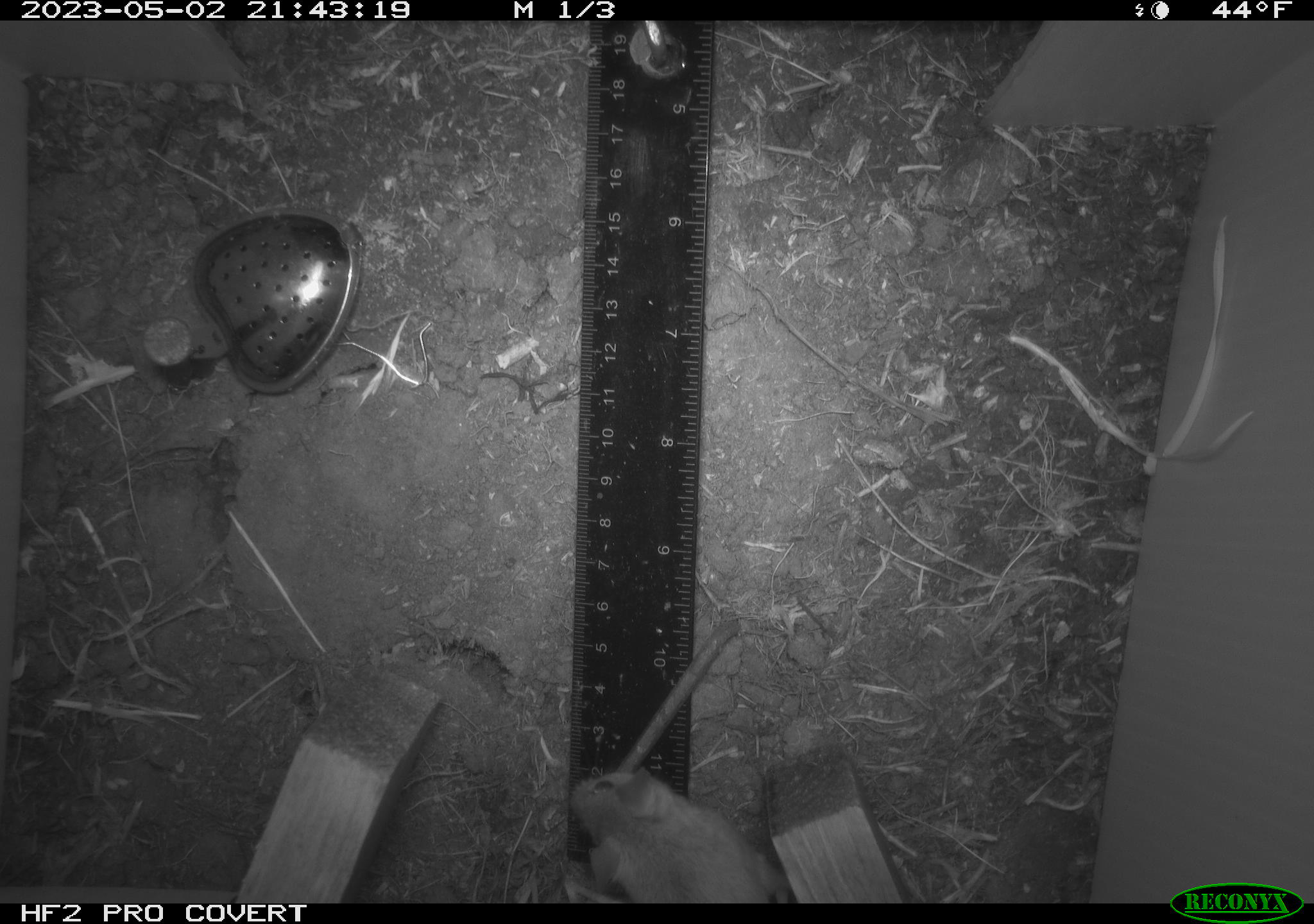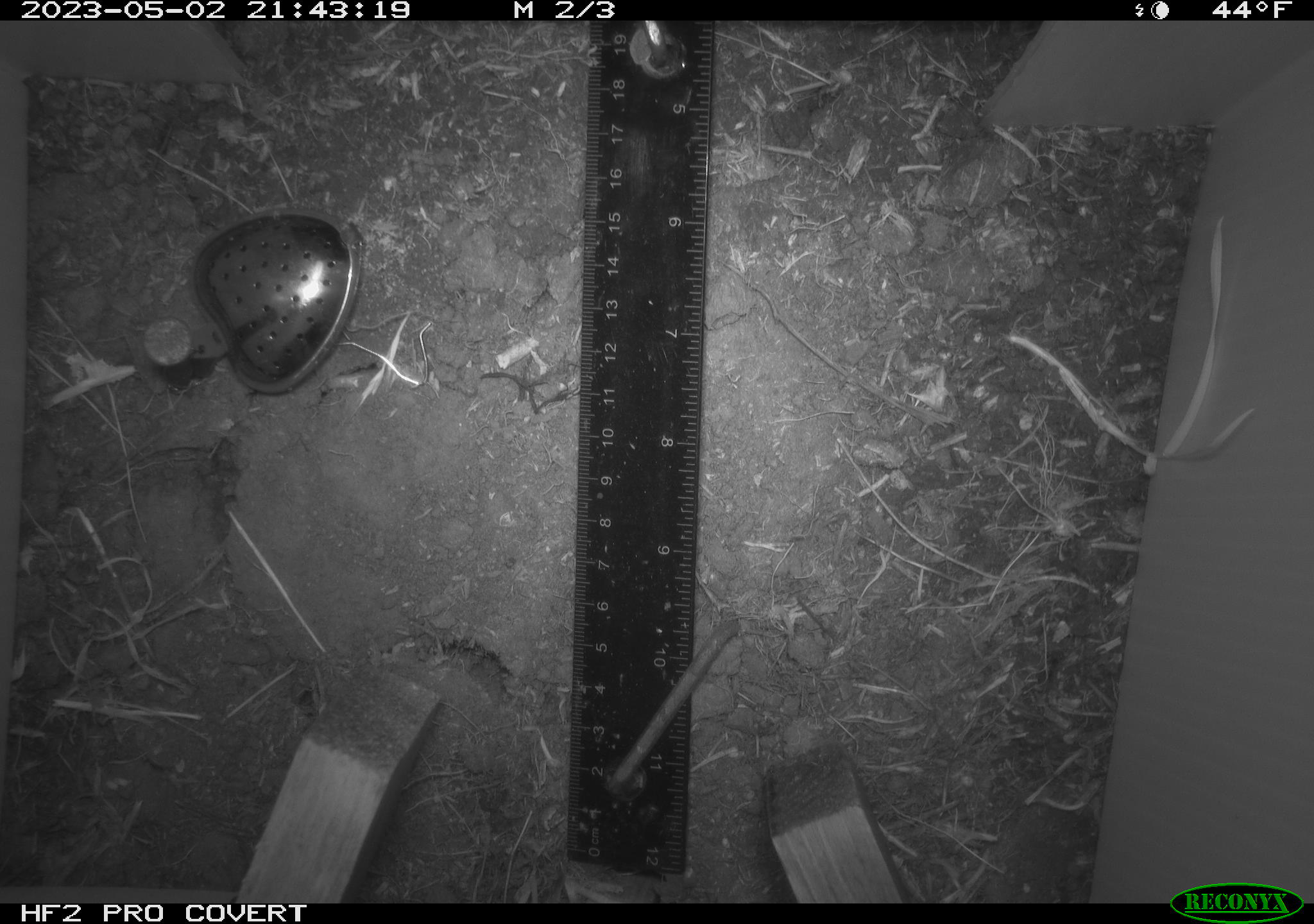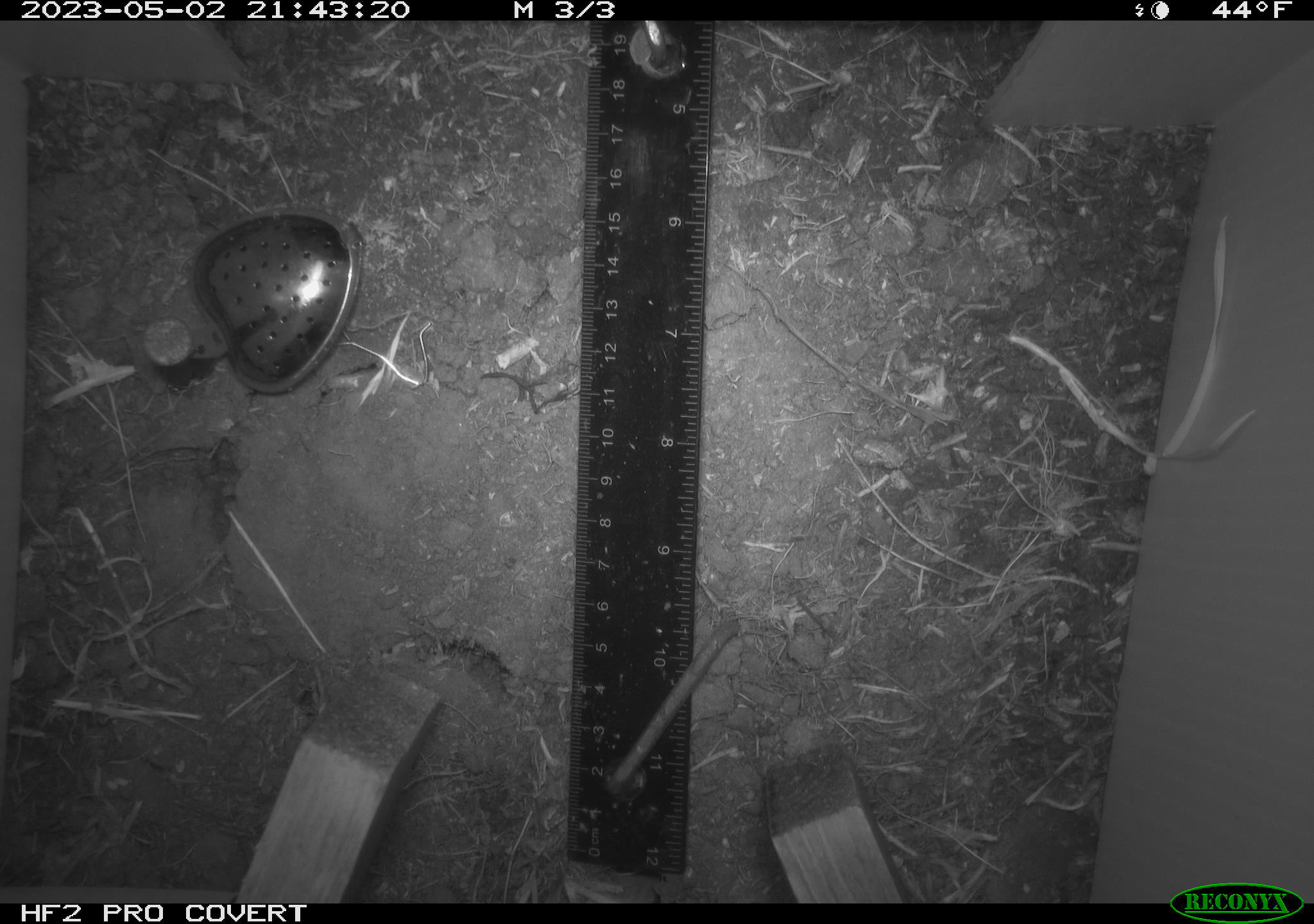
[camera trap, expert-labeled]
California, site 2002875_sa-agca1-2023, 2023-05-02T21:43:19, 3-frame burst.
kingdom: Animalia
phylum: Chordata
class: Mammalia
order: Rodentia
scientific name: Rodentia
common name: mouse species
Mouse species (Rodentia).